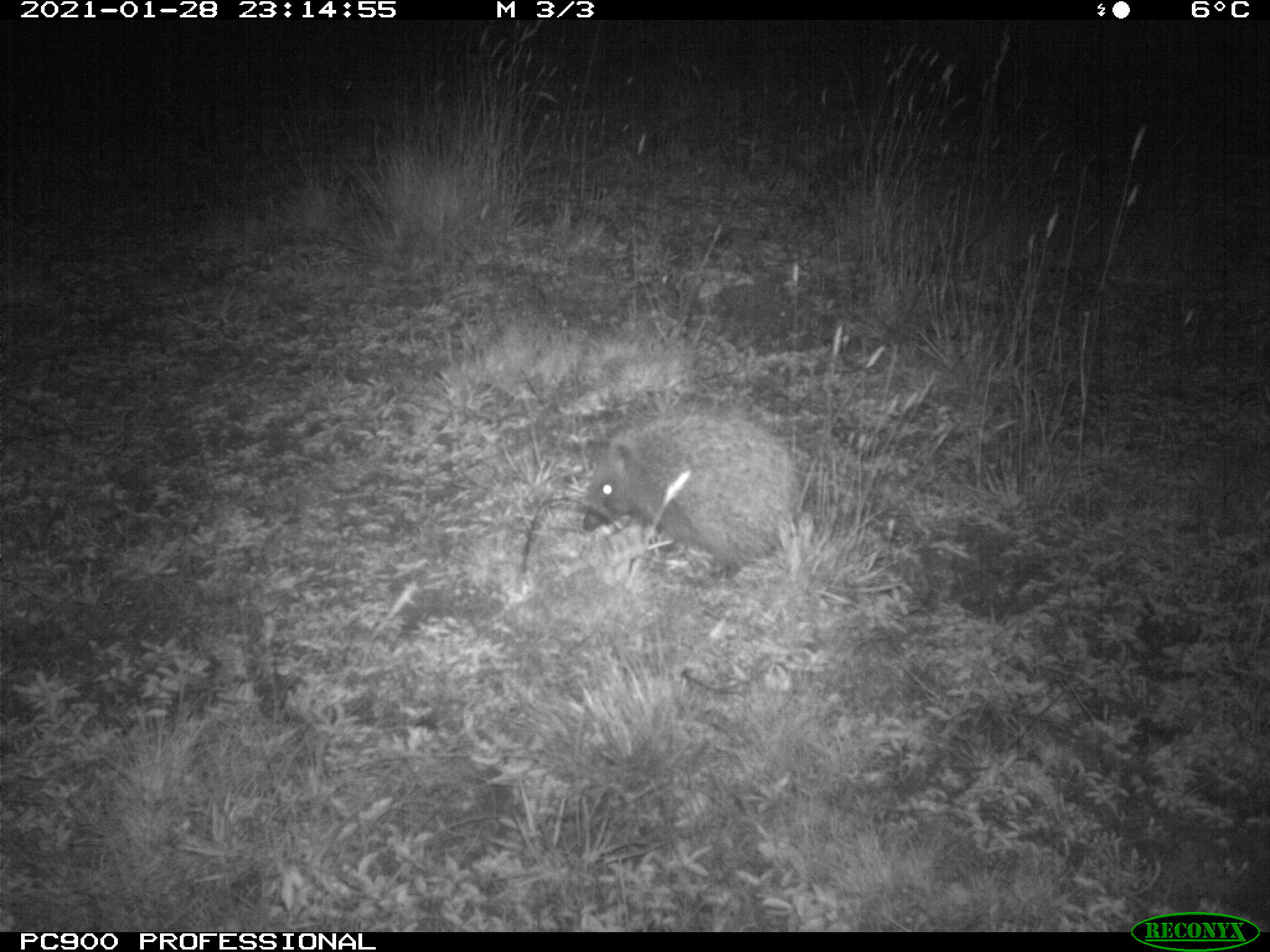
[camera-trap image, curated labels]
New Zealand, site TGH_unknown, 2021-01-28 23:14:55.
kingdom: Animalia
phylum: Chordata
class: Mammalia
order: Eulipotyphla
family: Erinaceidae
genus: Erinaceus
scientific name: Erinaceus europaeus europaeus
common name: european hedgehog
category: hedgehog